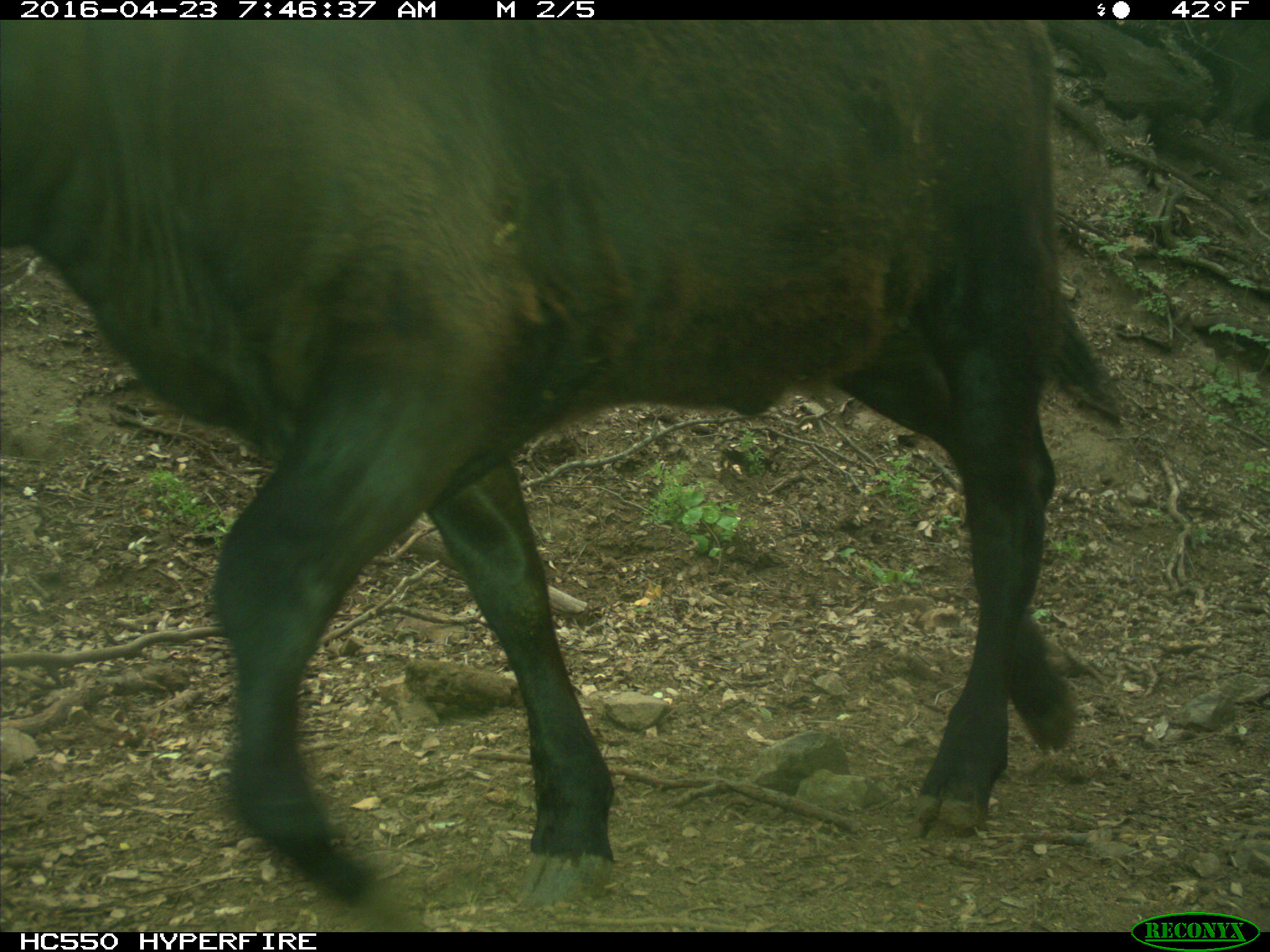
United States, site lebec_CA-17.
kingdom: Animalia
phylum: Chordata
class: Mammalia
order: Artiodactyla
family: Bovidae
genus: Bos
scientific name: Bos taurus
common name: domestic cow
Bos taurus (domestic cow).